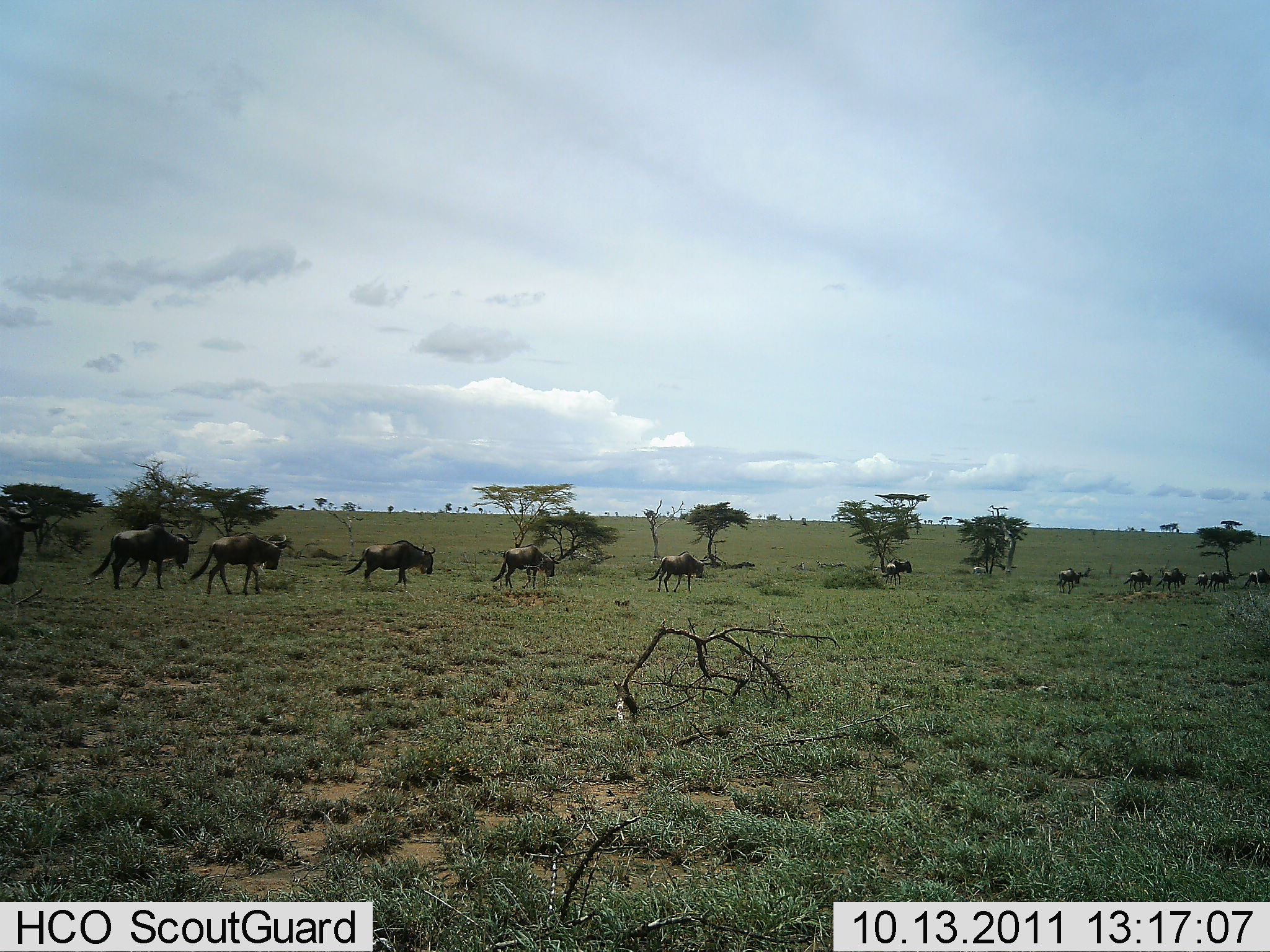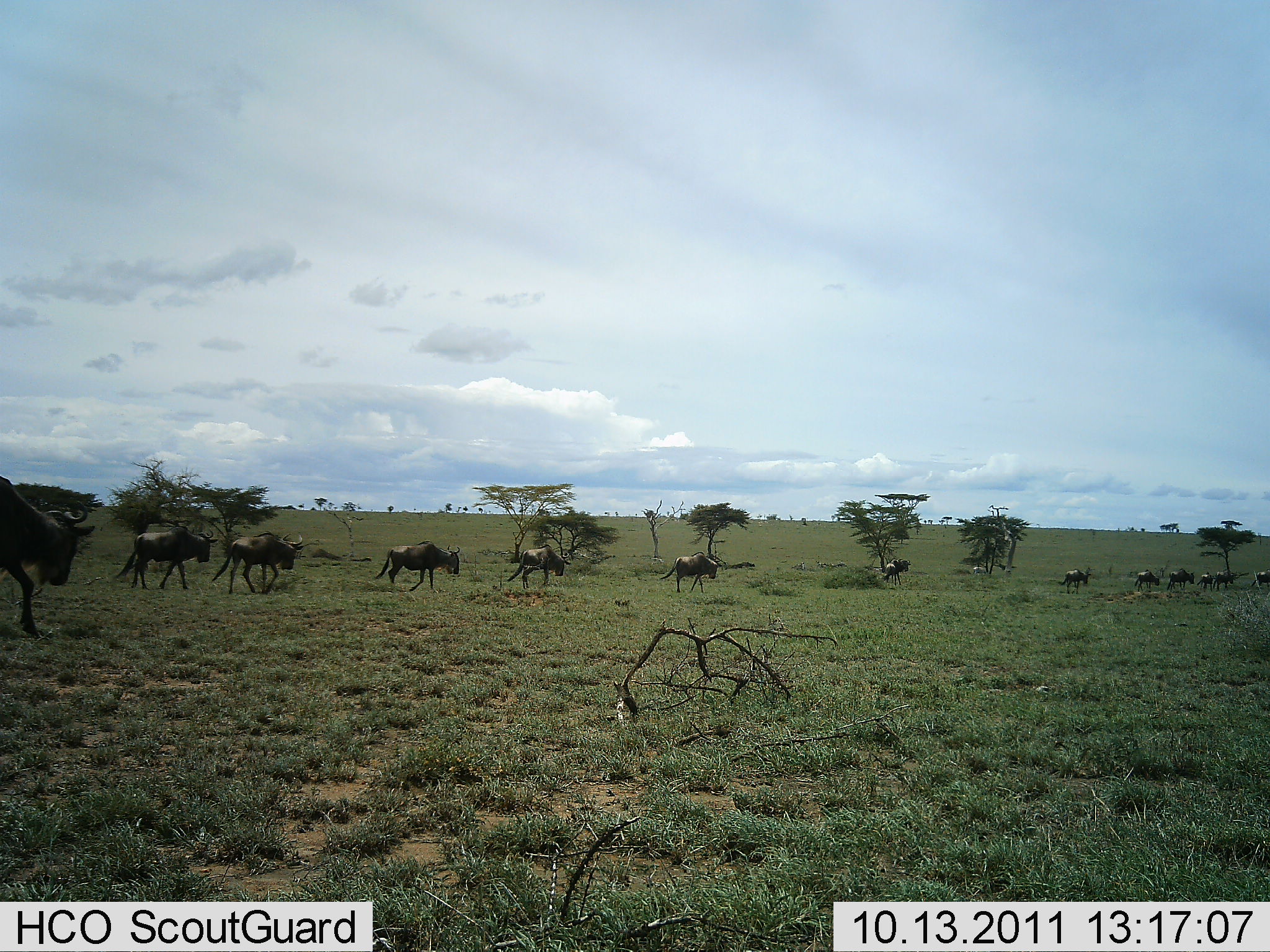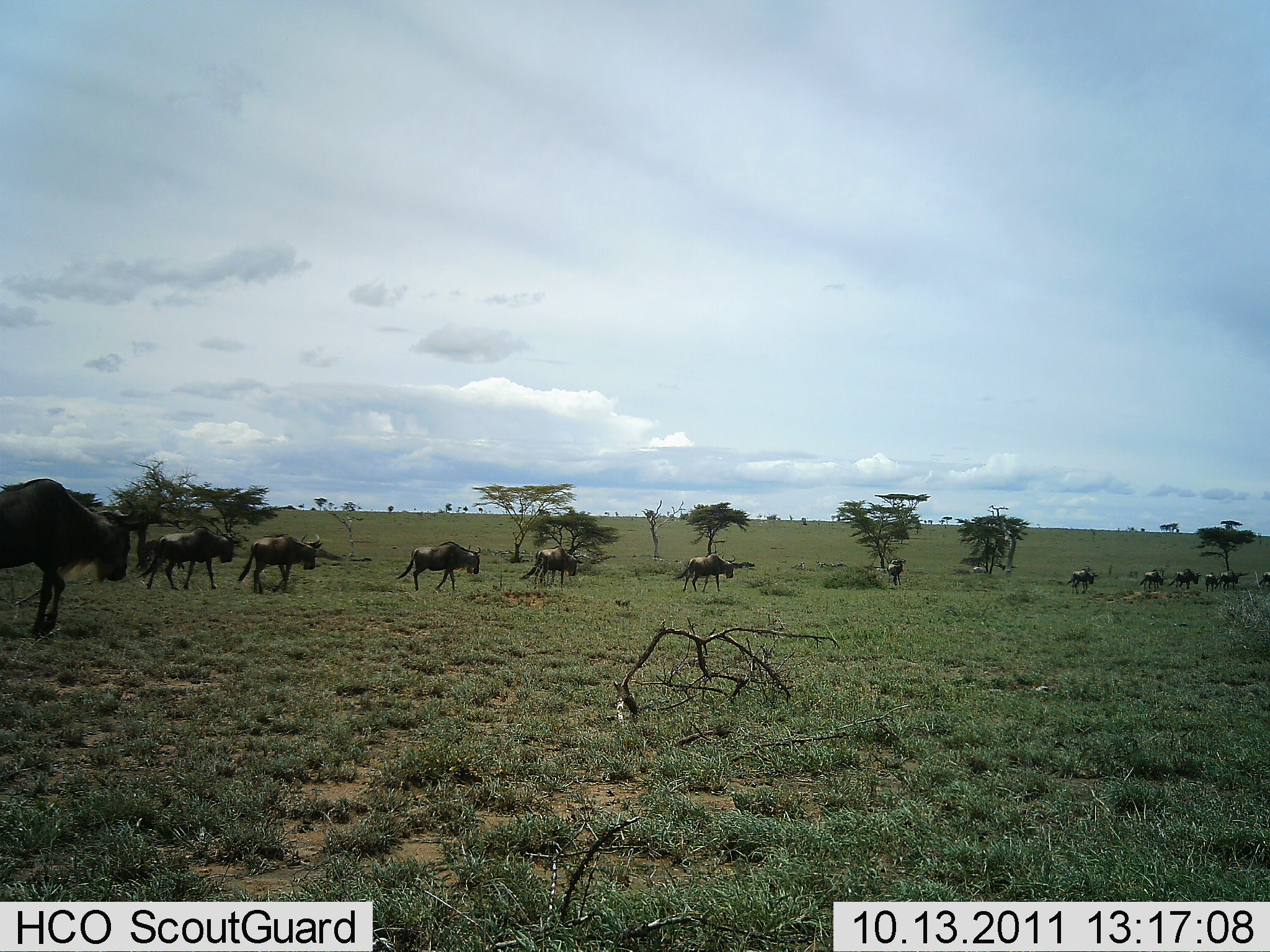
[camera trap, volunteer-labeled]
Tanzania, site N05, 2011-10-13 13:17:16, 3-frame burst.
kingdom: Animalia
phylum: Chordata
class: Mammalia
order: Artiodactyla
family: Bovidae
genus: Connochaetes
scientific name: Connochaetes taurinus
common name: blue wildebeest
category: wildebeest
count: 11-50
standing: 0%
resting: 0%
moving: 100%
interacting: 0%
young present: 0%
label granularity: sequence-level